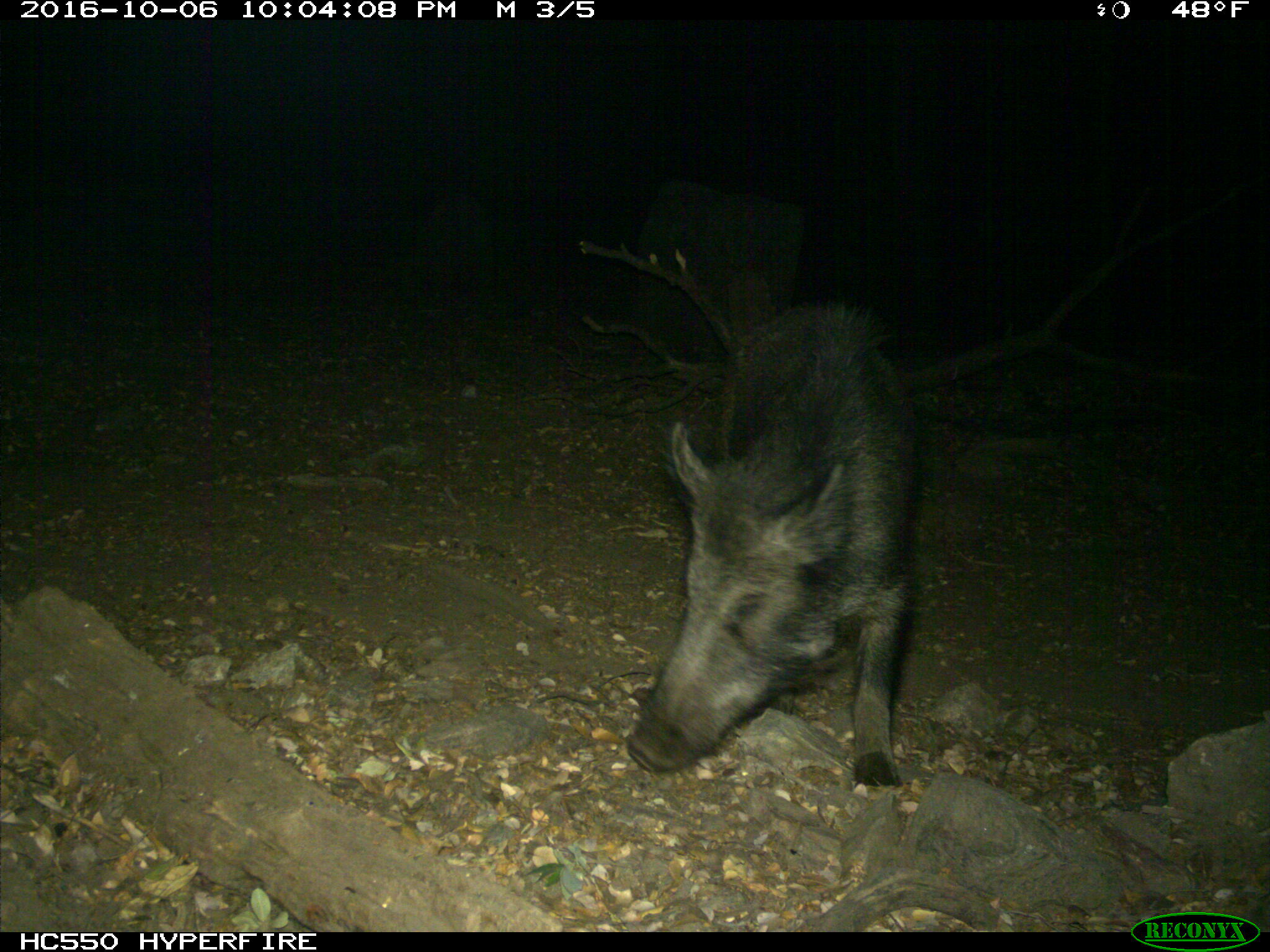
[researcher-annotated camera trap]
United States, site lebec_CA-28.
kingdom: Animalia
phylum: Chordata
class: Mammalia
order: Artiodactyla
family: Suidae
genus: Sus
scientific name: Sus scrofa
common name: wild boar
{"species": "Sus scrofa (wild boar)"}